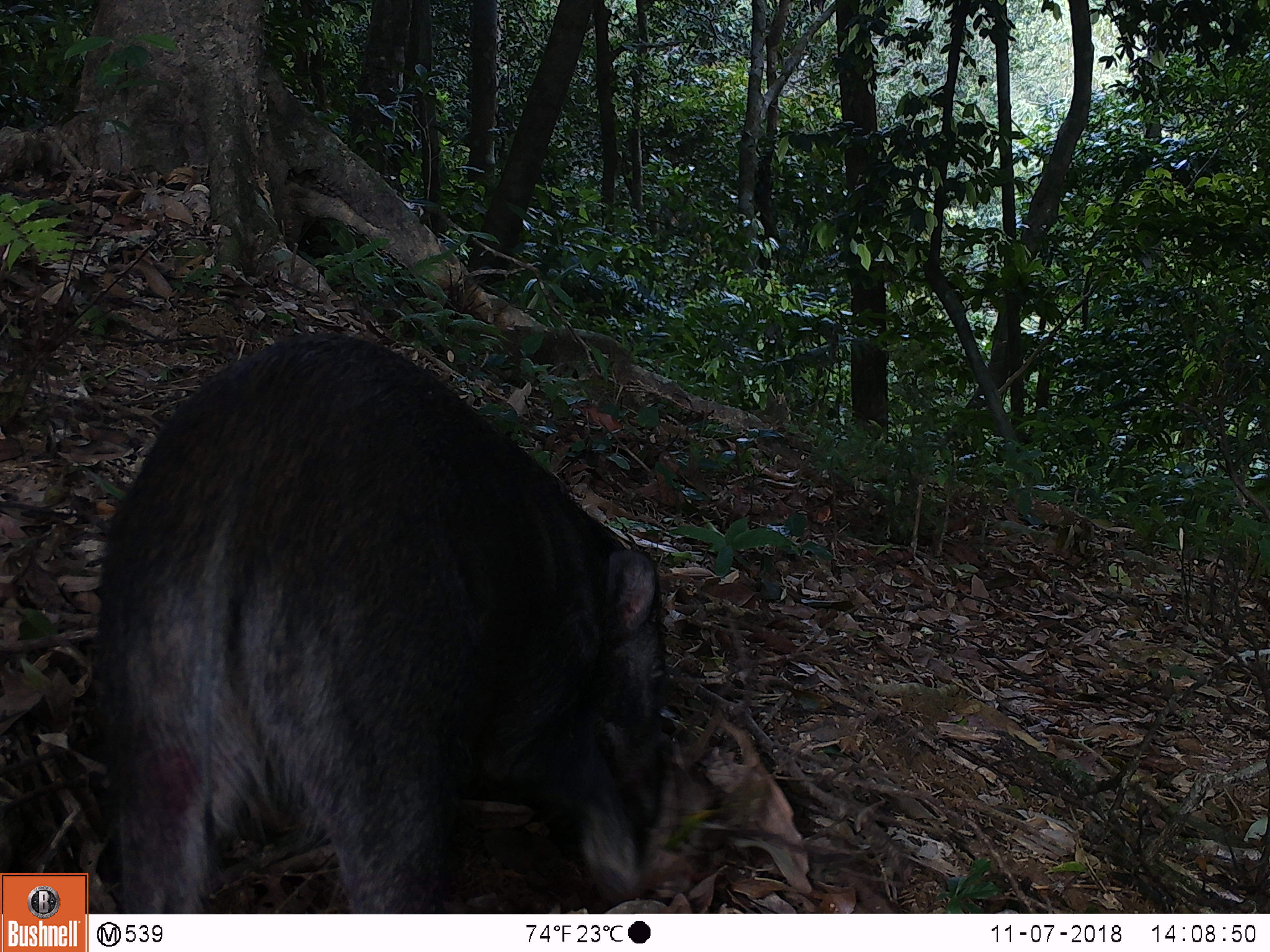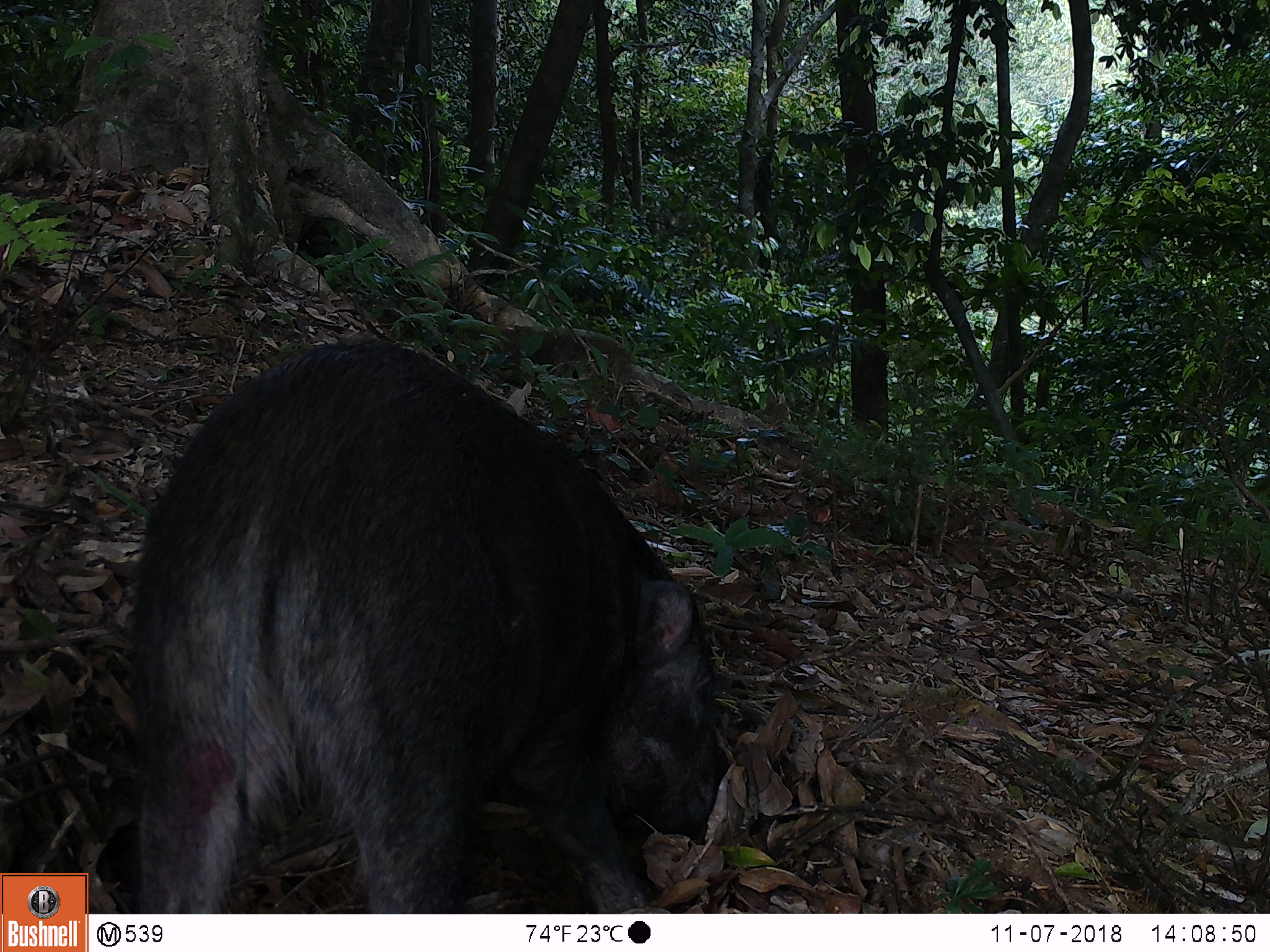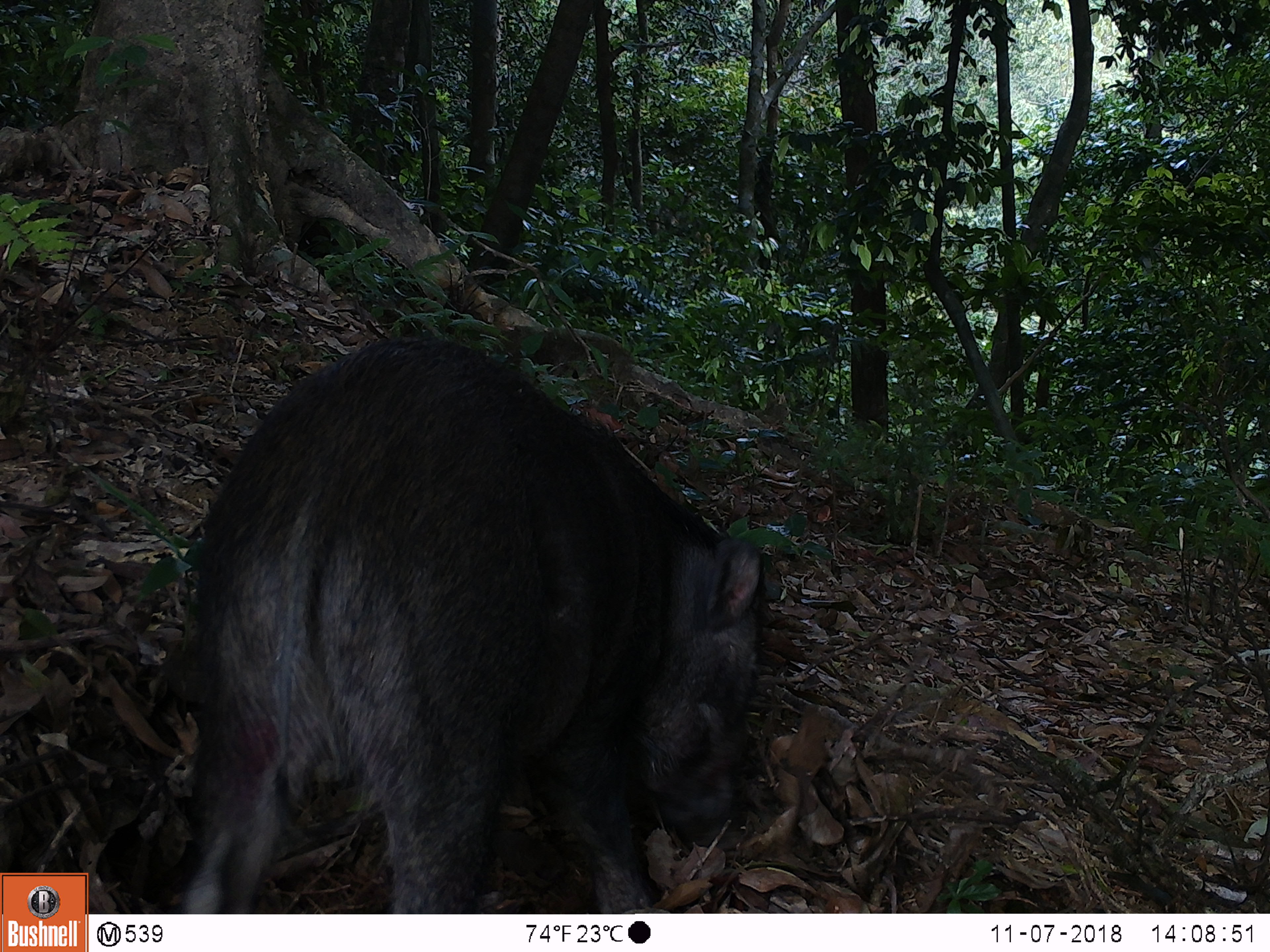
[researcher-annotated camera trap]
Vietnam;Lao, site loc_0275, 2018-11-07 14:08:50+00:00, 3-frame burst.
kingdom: Animalia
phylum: Chordata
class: Mammalia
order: Artiodactyla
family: Suidae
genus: Sus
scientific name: Sus scrofa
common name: eurasian wild pig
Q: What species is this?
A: Eurasian wild pig (Sus scrofa).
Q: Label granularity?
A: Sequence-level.